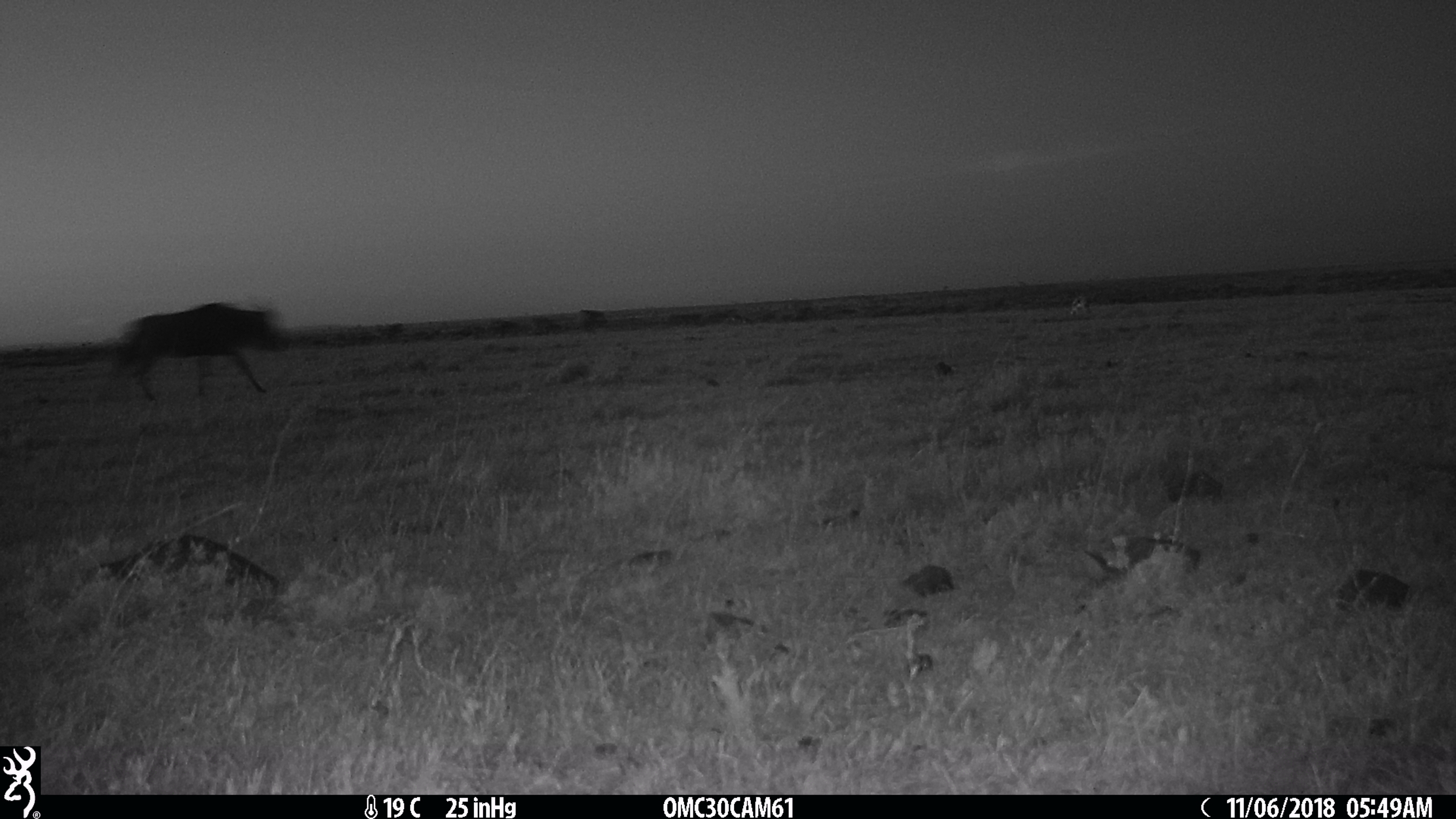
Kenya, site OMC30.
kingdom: Animalia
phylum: Chordata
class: Mammalia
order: Artiodactyla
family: Bovidae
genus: Connochaetes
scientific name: Connochaetes taurinus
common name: blue wildebeest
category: wildebeest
Wildebeest (blue wildebeest) (Connochaetes taurinus).